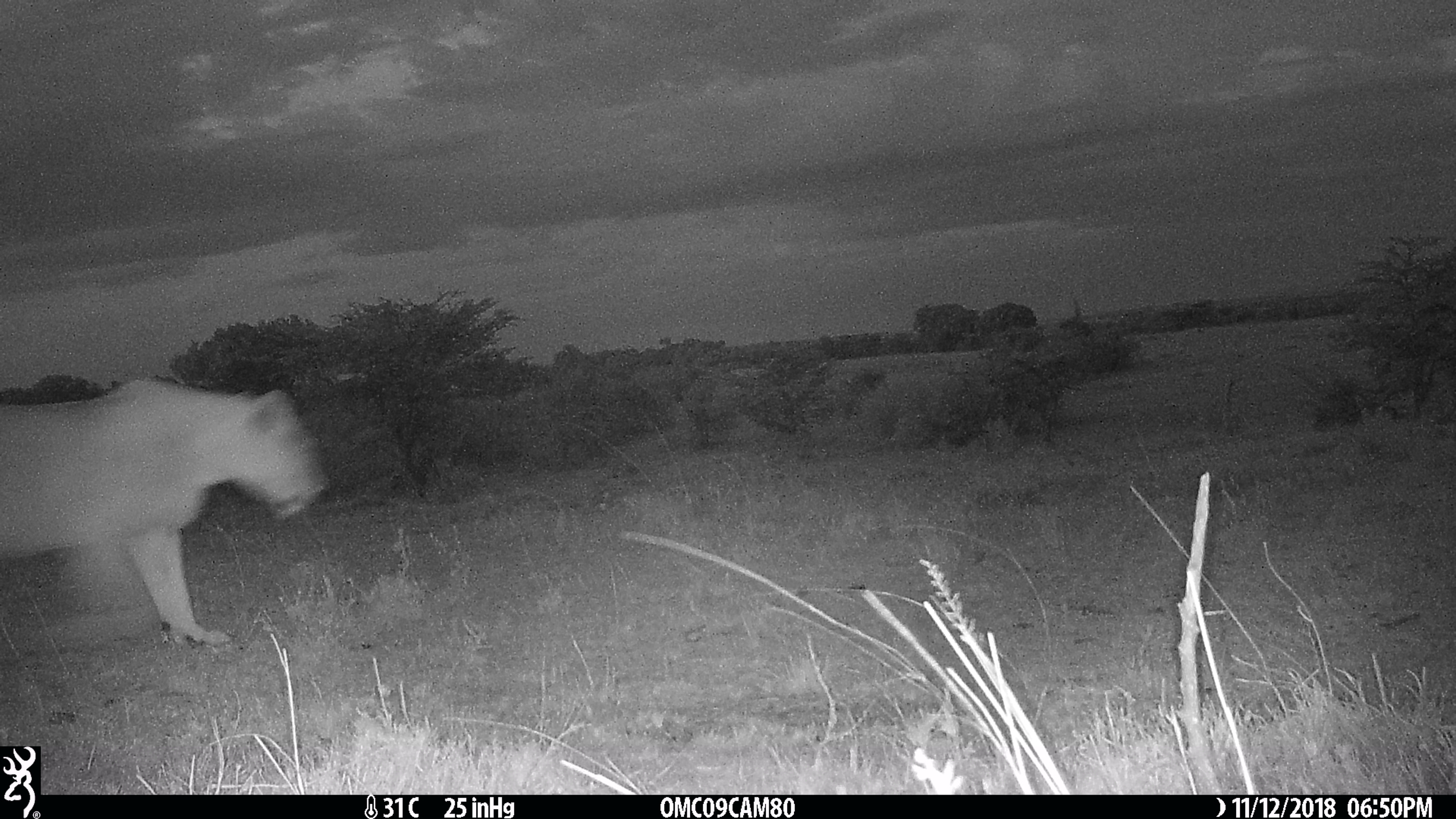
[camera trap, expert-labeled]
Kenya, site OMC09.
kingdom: Animalia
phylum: Chordata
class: Mammalia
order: Carnivora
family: Felidae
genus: Panthera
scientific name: Panthera leo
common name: female lion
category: lion female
Lion female (female lion) (Panthera leo).